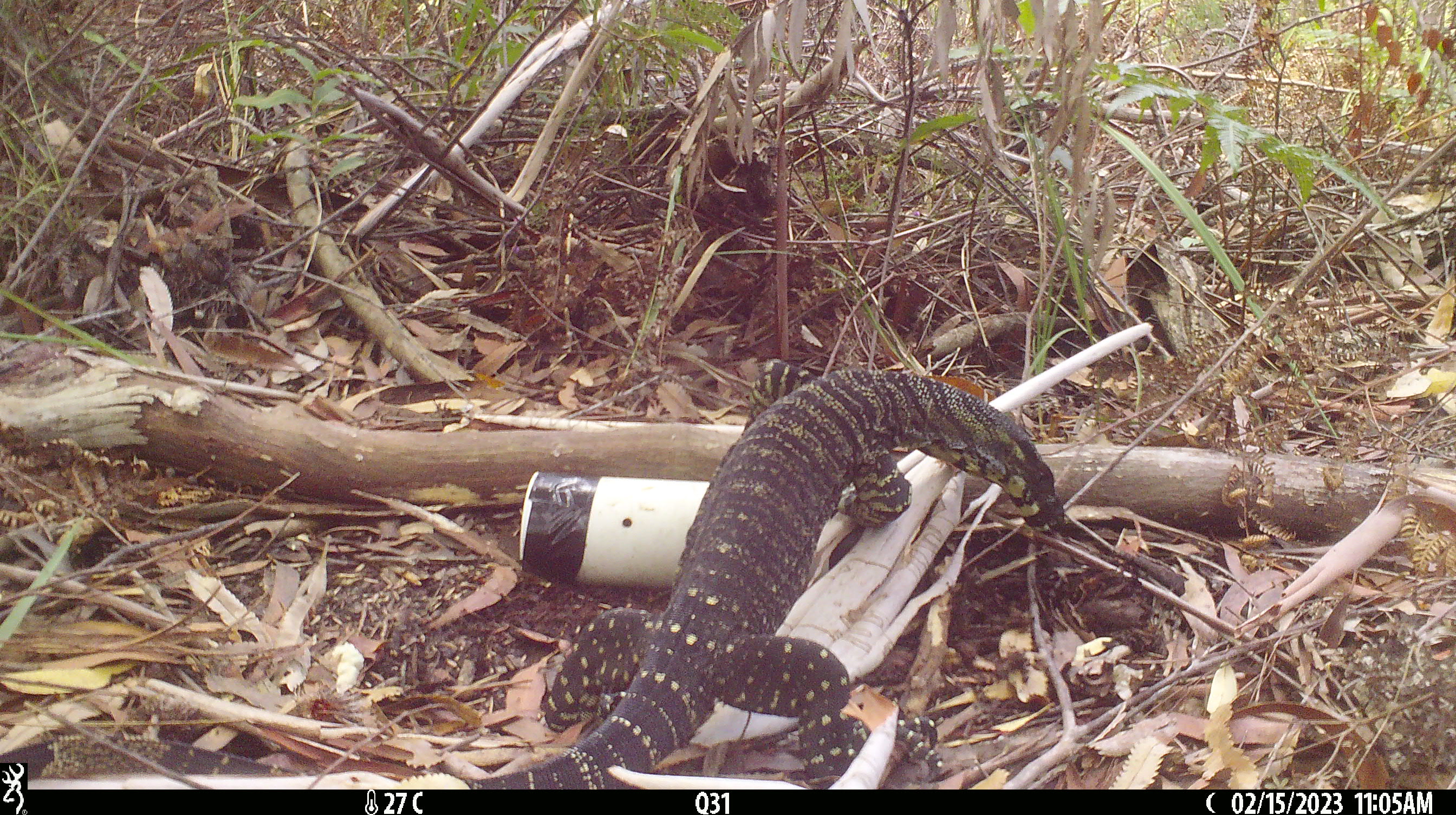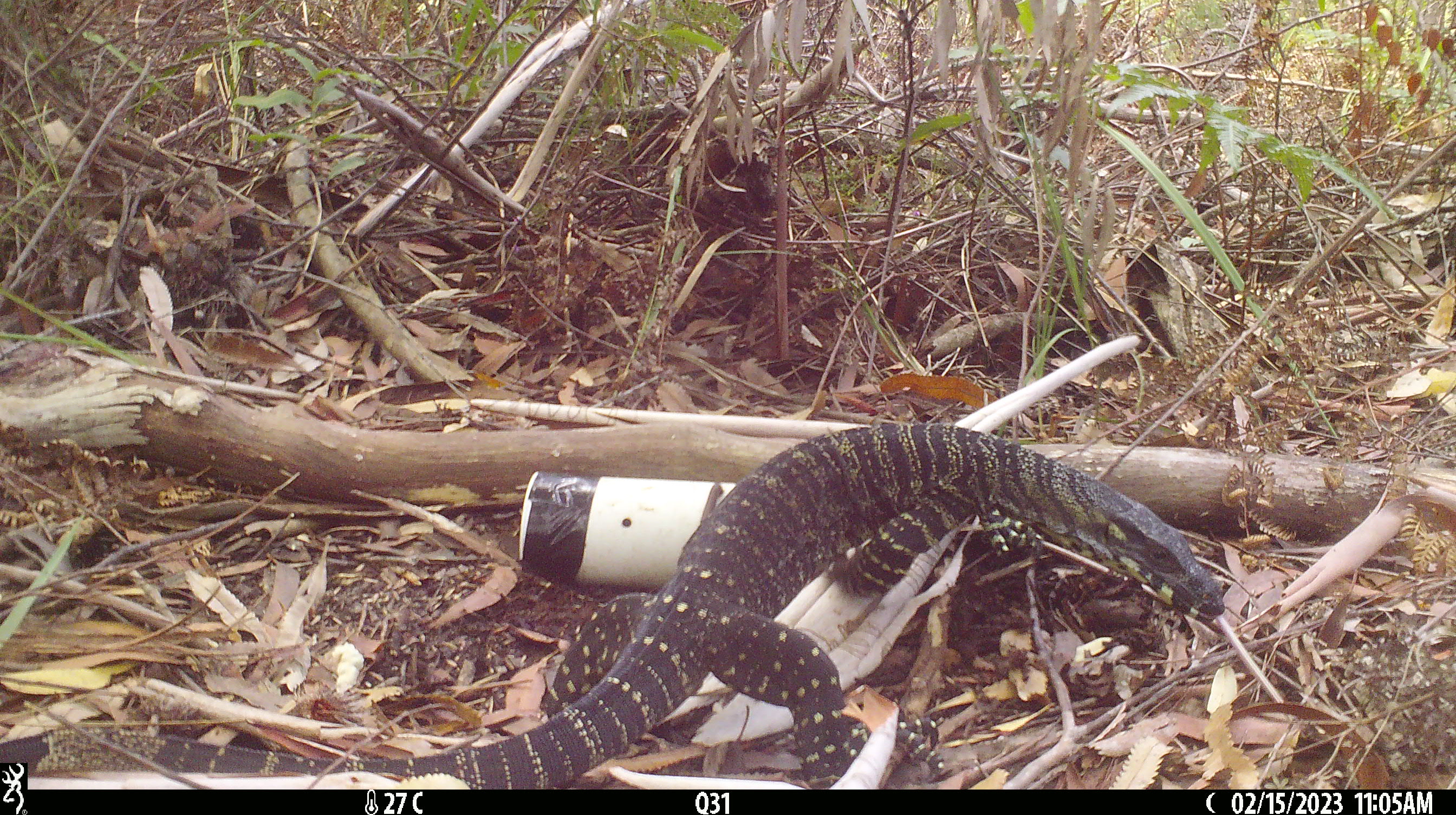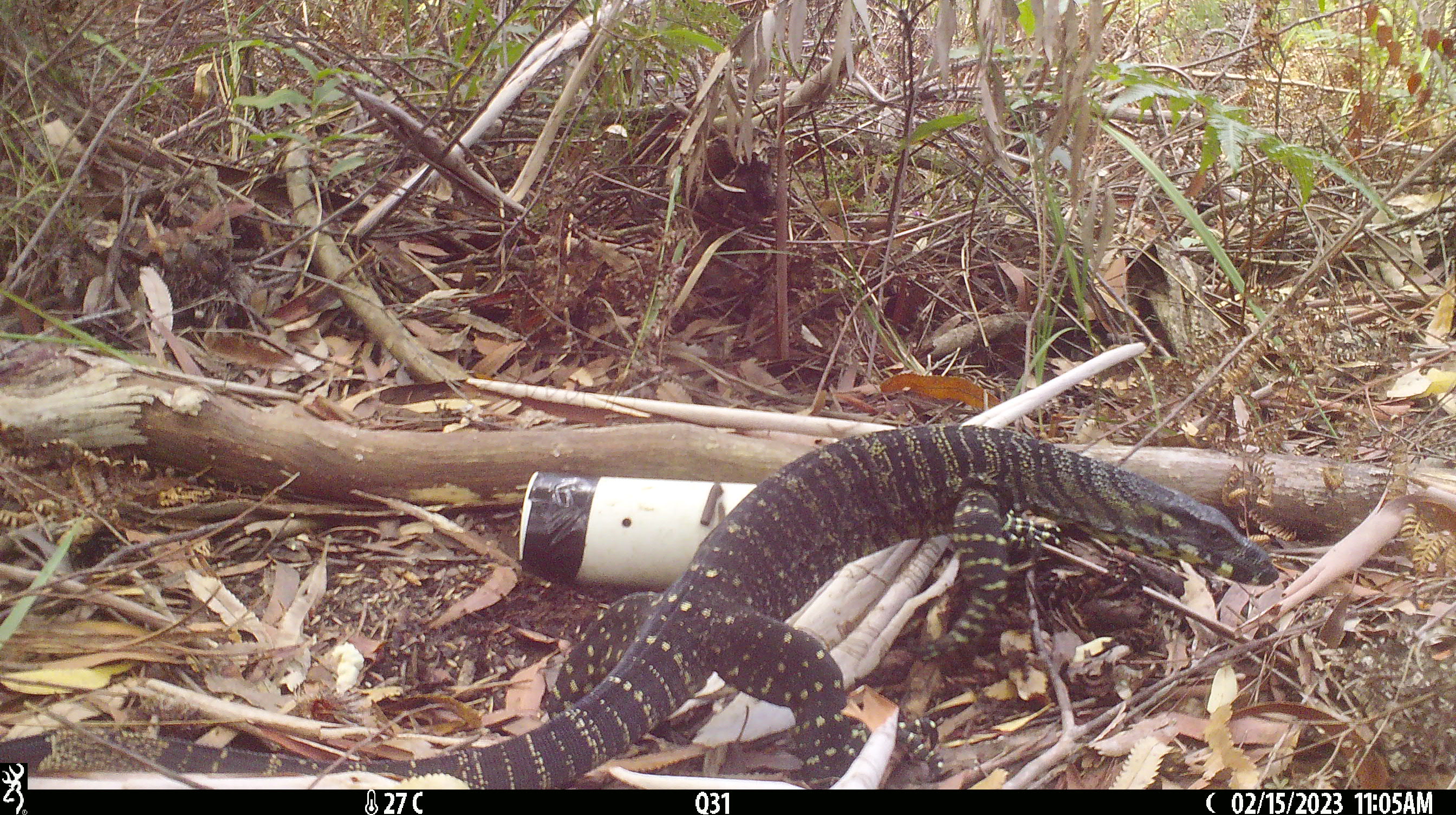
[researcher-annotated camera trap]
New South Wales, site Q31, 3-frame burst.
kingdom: Animalia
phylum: Chordata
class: Reptilia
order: Squamata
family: Varanidae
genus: Varanus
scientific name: Varanus varius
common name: lace monitor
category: goanna